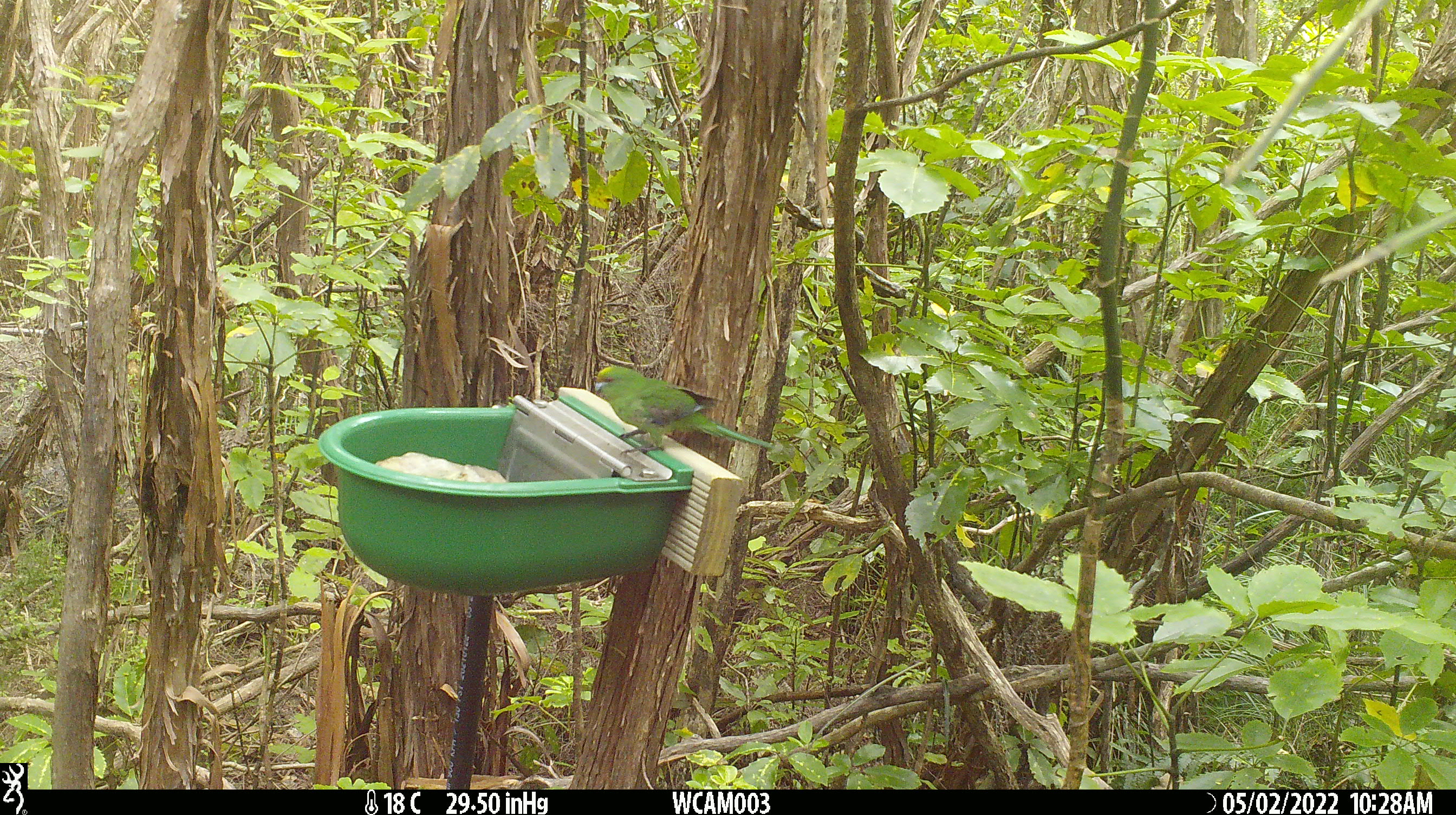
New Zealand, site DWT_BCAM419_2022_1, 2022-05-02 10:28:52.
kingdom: Animalia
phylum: Chordata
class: Aves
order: Psittaciformes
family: Psittaculidae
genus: Cyanoramphus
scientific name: Cyanoramphus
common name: parakeet